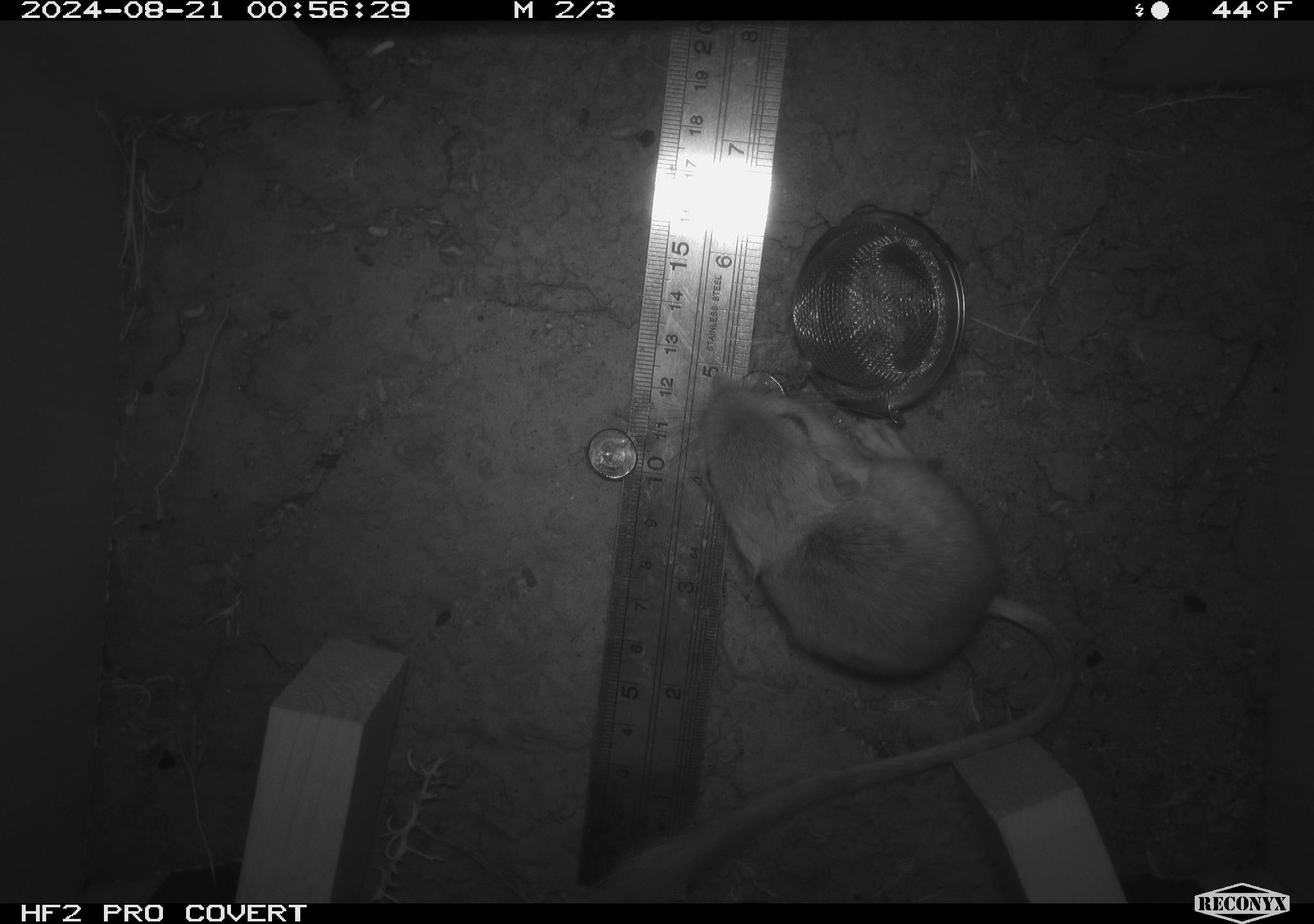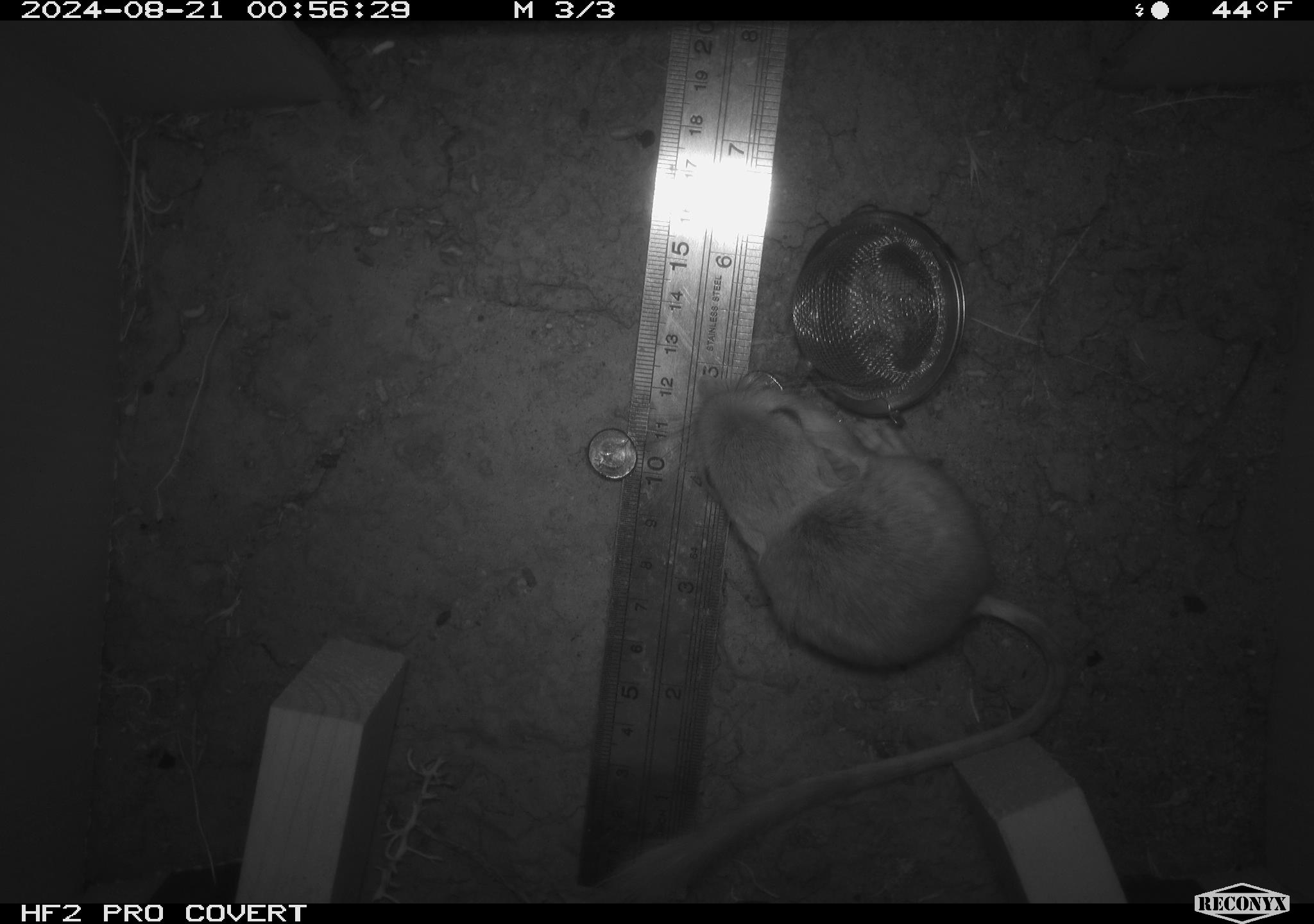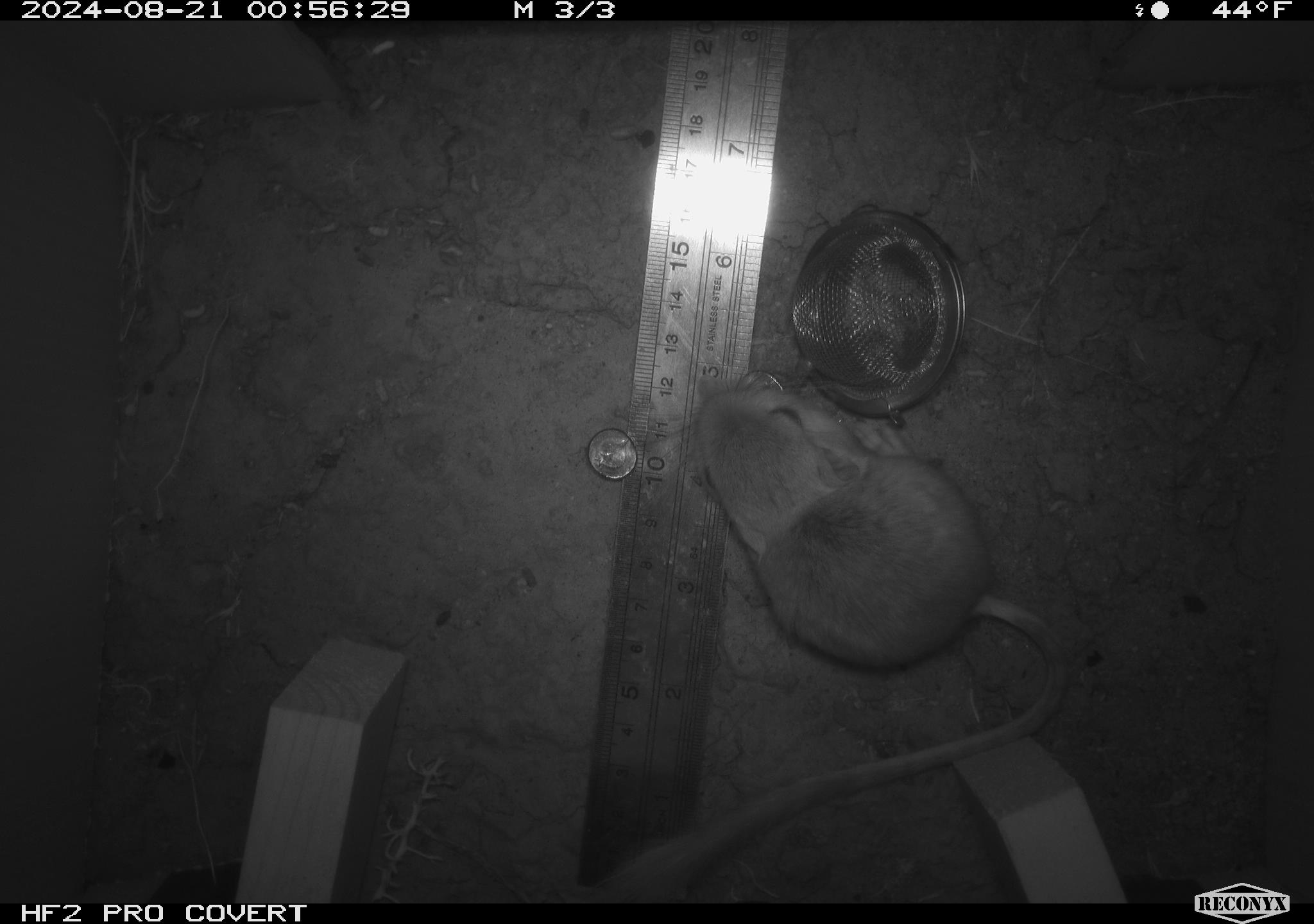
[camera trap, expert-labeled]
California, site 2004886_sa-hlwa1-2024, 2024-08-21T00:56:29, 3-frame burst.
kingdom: Animalia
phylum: Chordata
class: Mammalia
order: Rodentia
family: Heteromyidae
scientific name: Heteromyidae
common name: kangaroo rats and pocket mice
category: heteromyidae family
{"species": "heteromyidae family (kangaroo rats and pocket mice) (Heteromyidae)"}